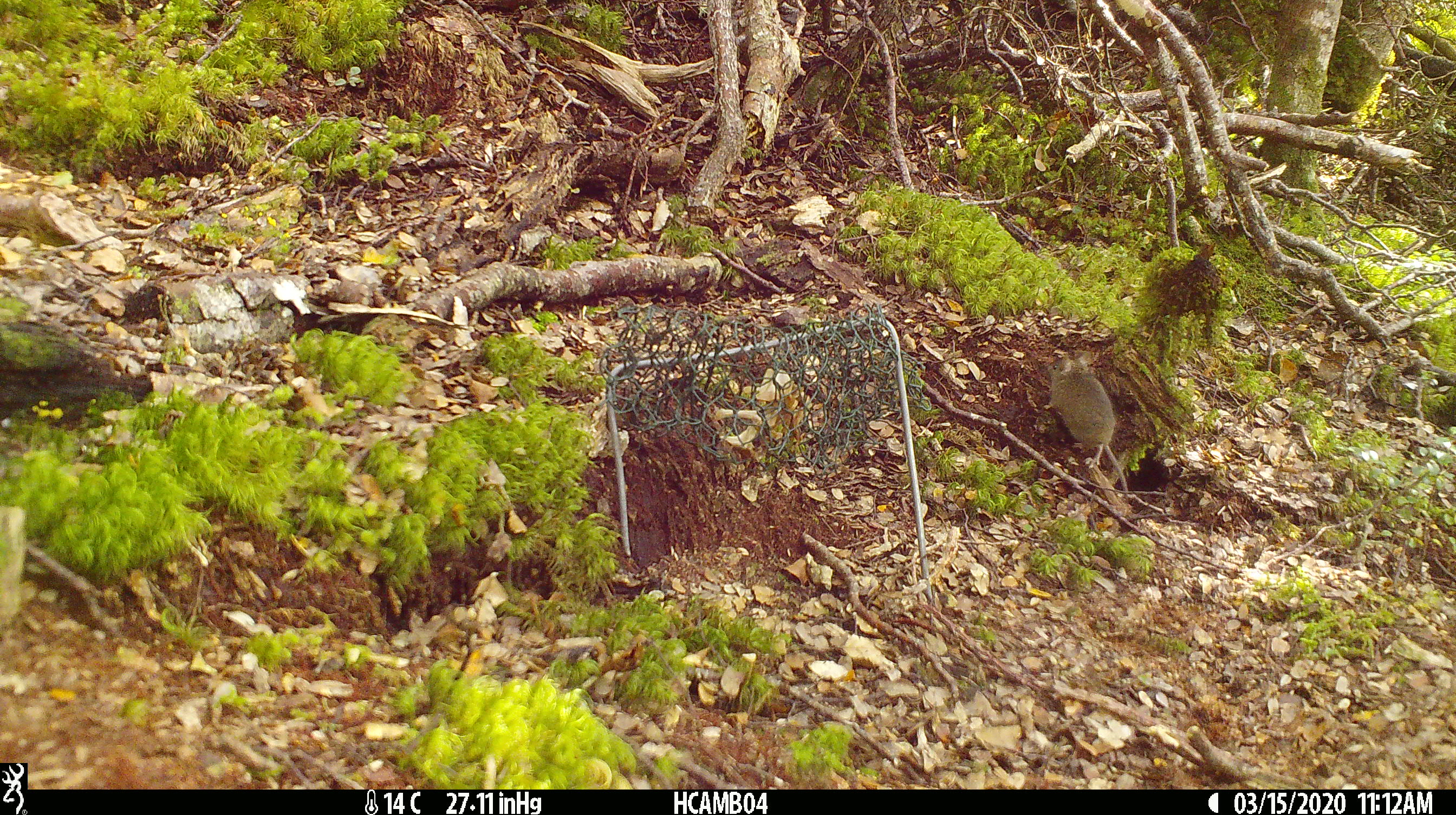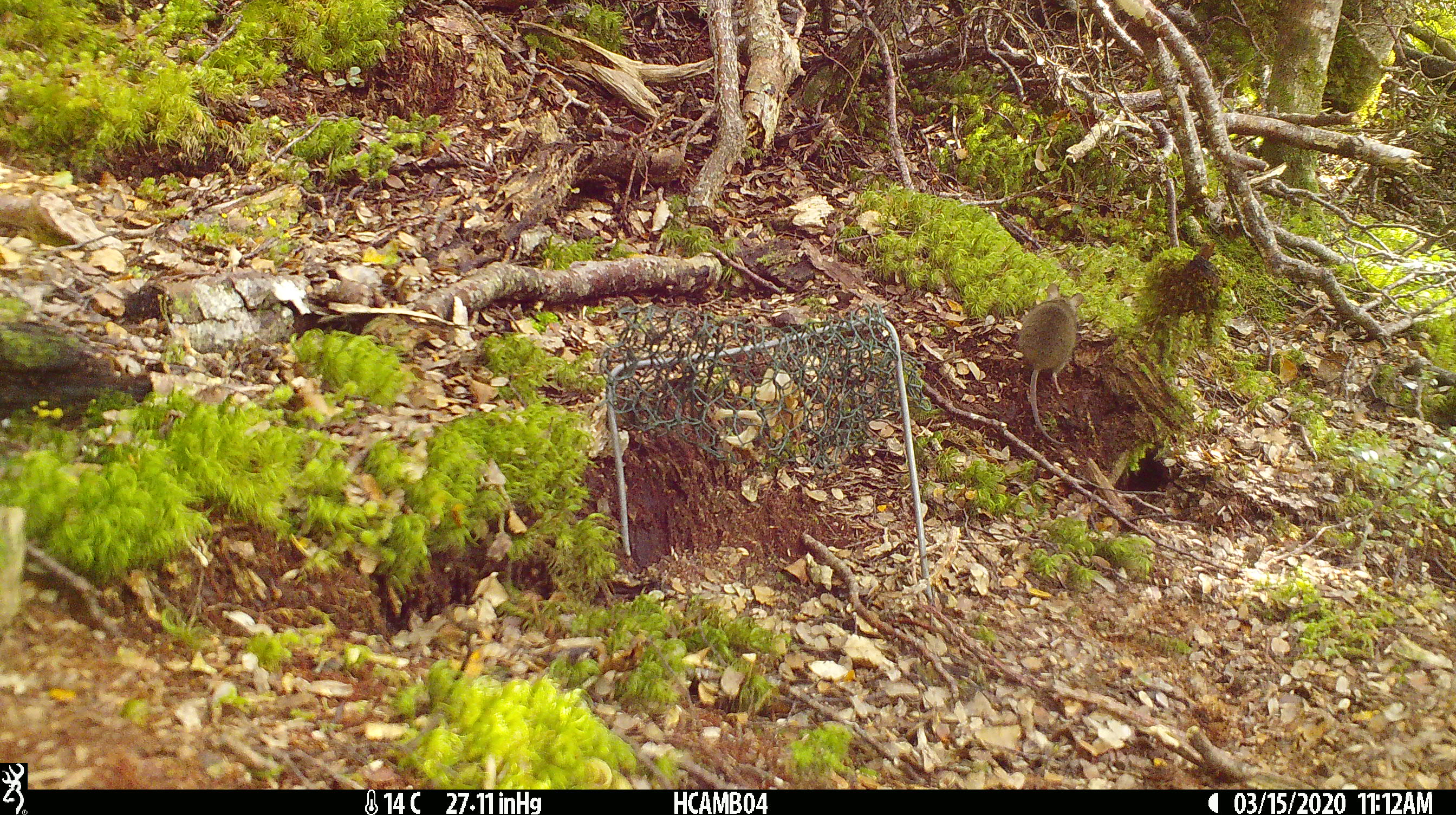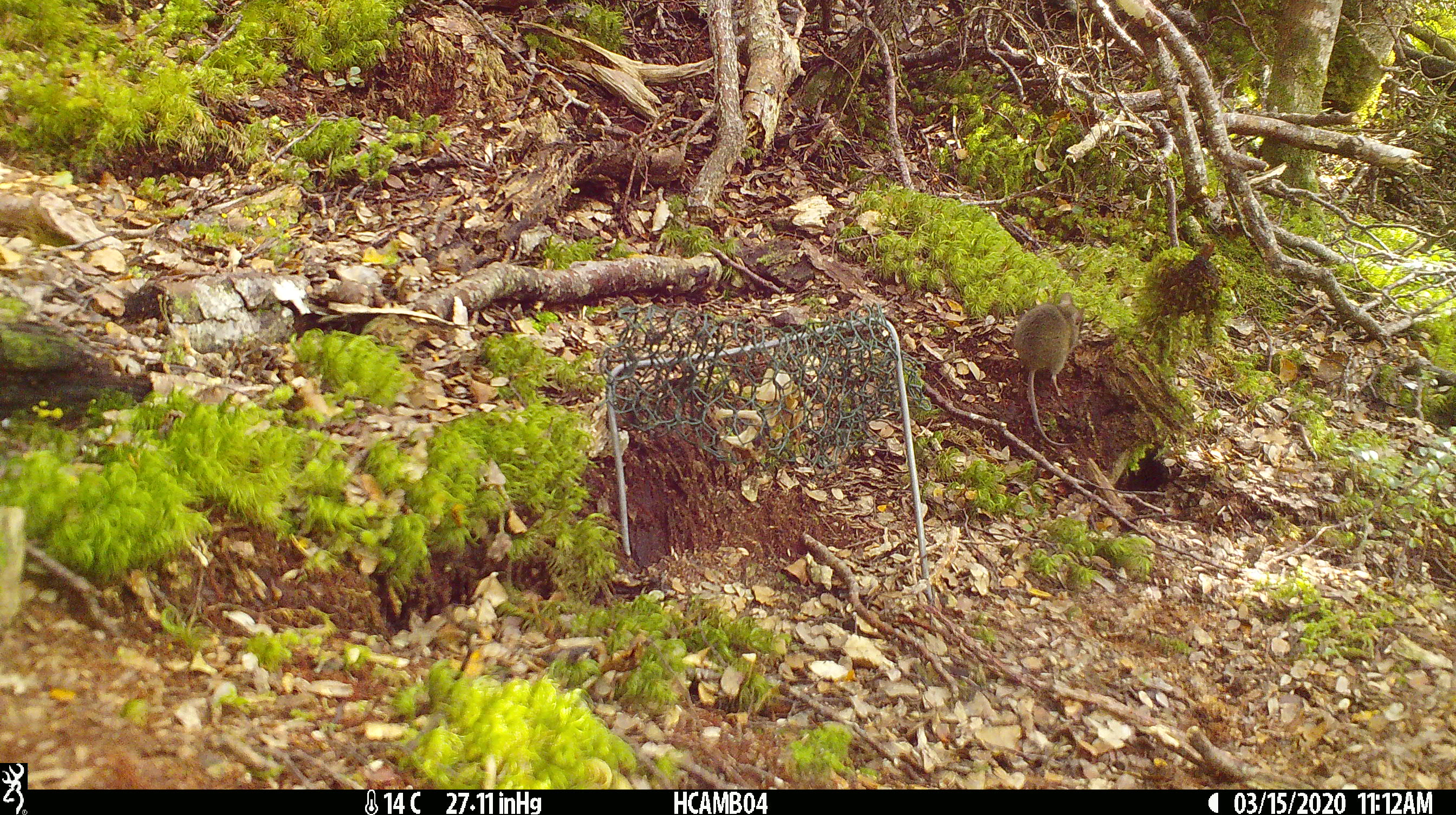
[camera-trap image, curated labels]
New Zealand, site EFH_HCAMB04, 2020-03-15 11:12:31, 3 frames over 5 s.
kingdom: Animalia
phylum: Chordata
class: Mammalia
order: Rodentia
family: Muridae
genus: Mus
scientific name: Mus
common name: mouse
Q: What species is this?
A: Mouse (Mus).